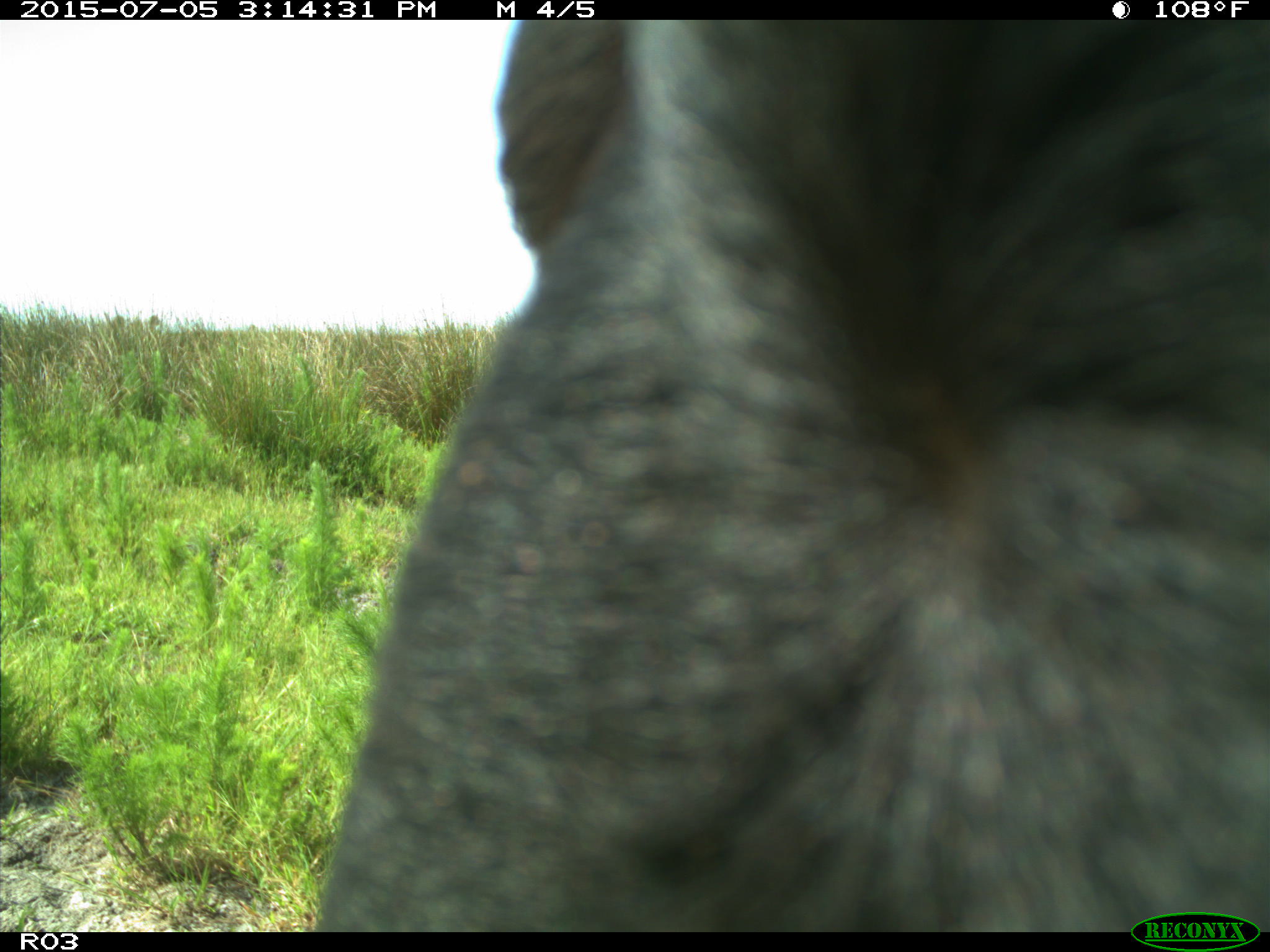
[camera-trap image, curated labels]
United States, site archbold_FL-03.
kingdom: Animalia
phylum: Chordata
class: Mammalia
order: Artiodactyla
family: Bovidae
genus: Bos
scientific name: Bos taurus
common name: domestic cow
Bos taurus (domestic cow).